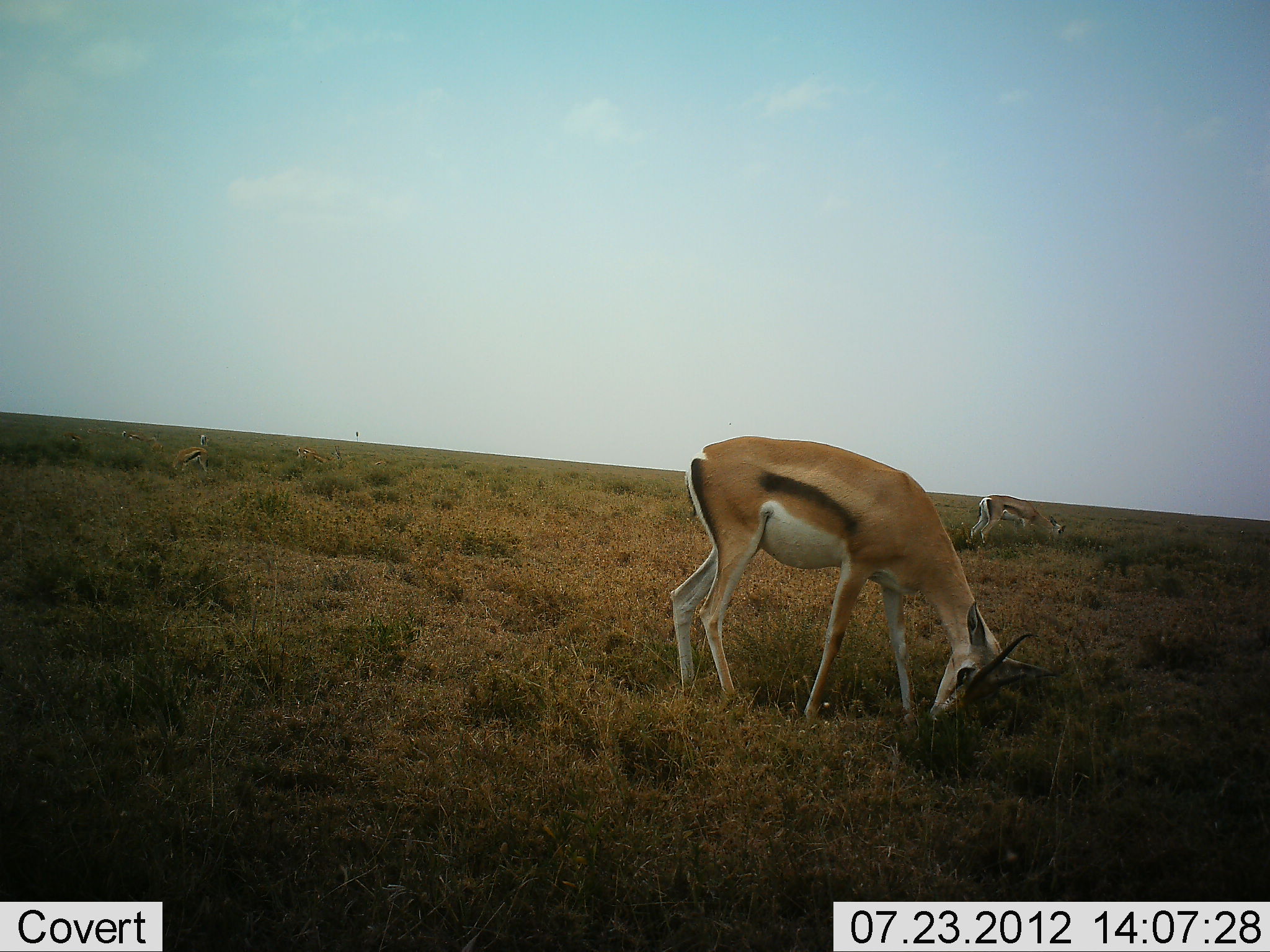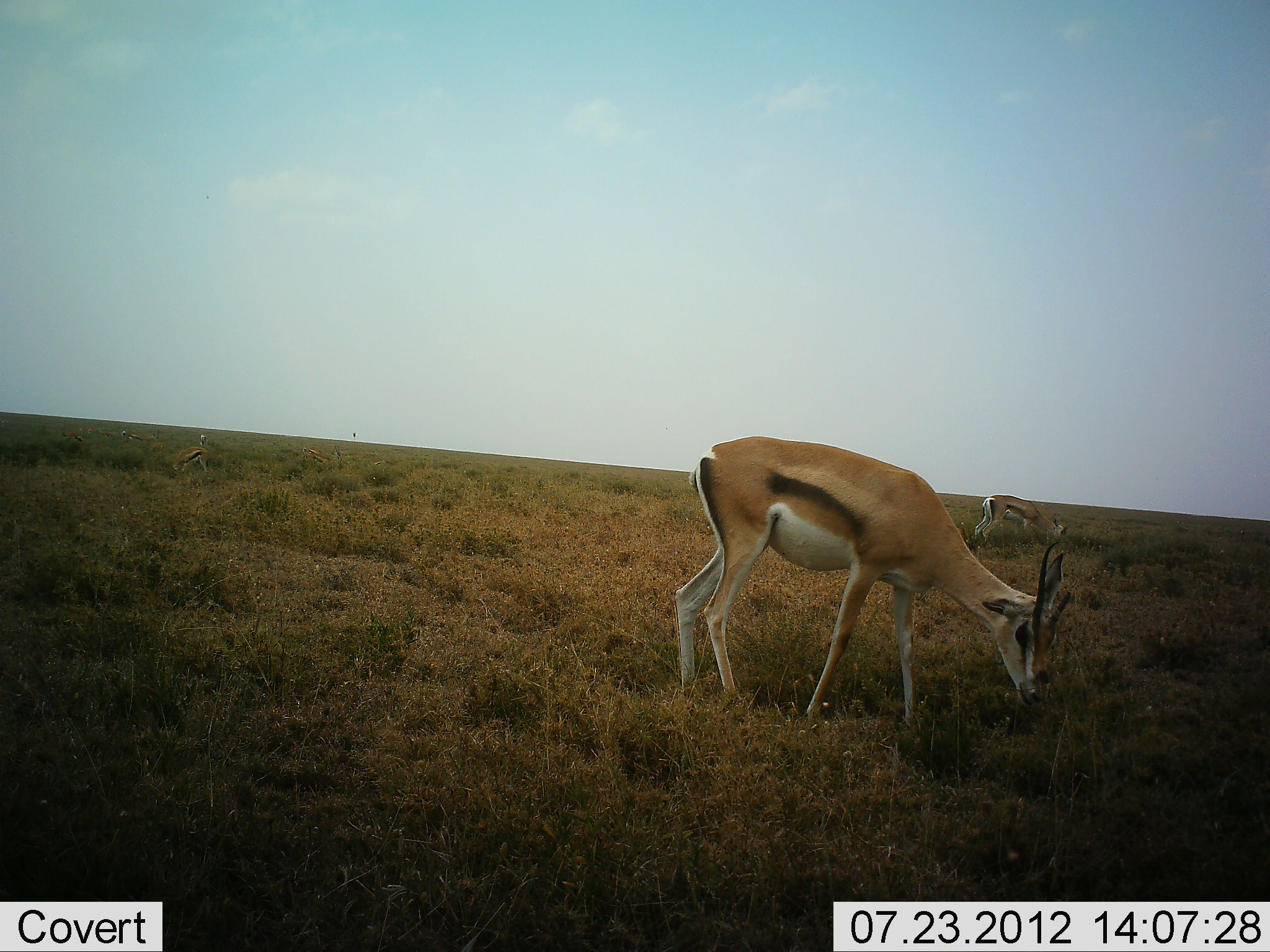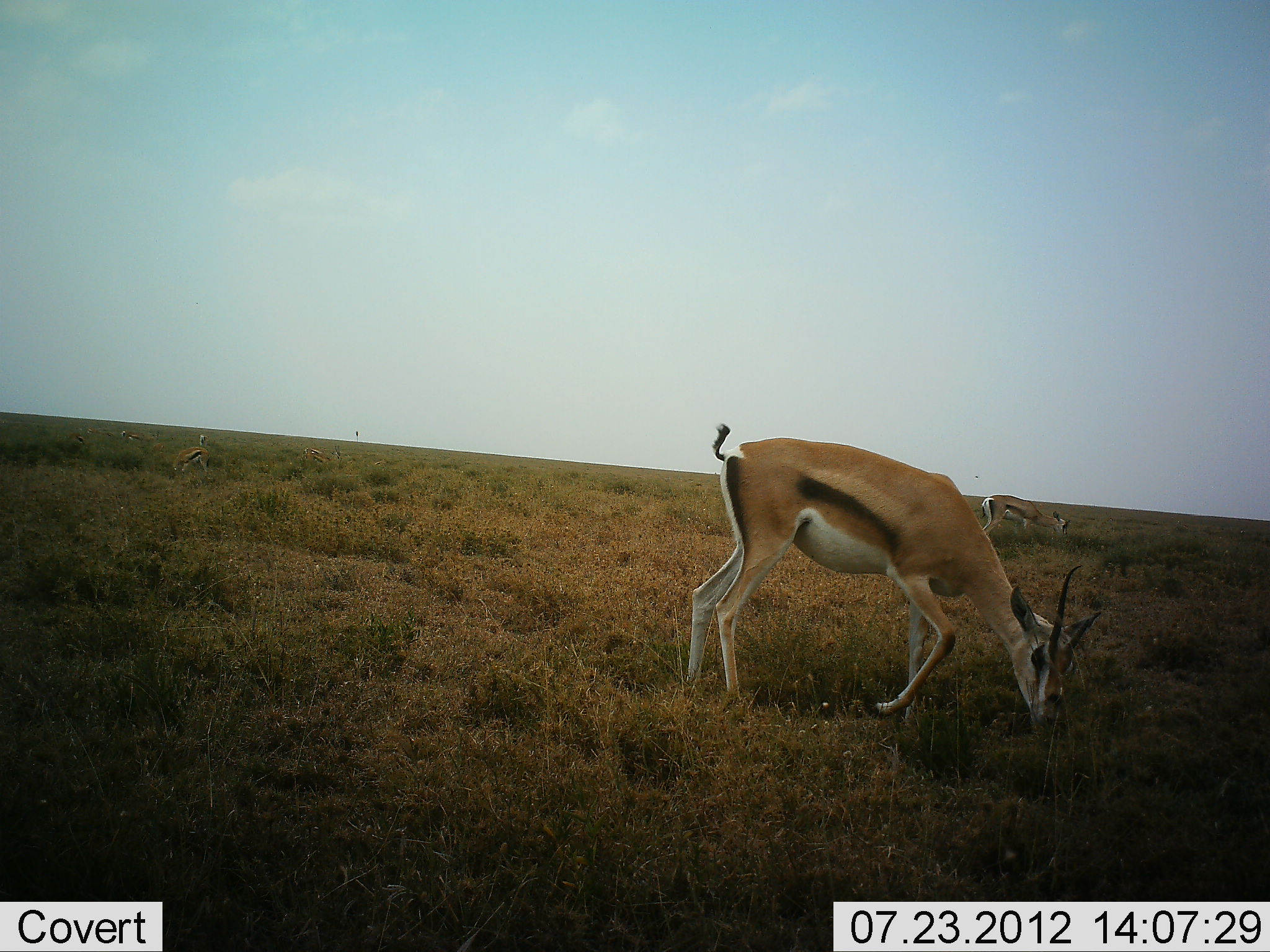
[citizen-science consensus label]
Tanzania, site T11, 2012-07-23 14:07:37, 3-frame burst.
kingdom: Animalia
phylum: Chordata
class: Mammalia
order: Artiodactyla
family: Bovidae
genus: Eudorcas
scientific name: Eudorcas thomsonii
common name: thomson's gazelle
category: gazellethomsons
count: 2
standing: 10%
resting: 0%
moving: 0%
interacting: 0%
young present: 0%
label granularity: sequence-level